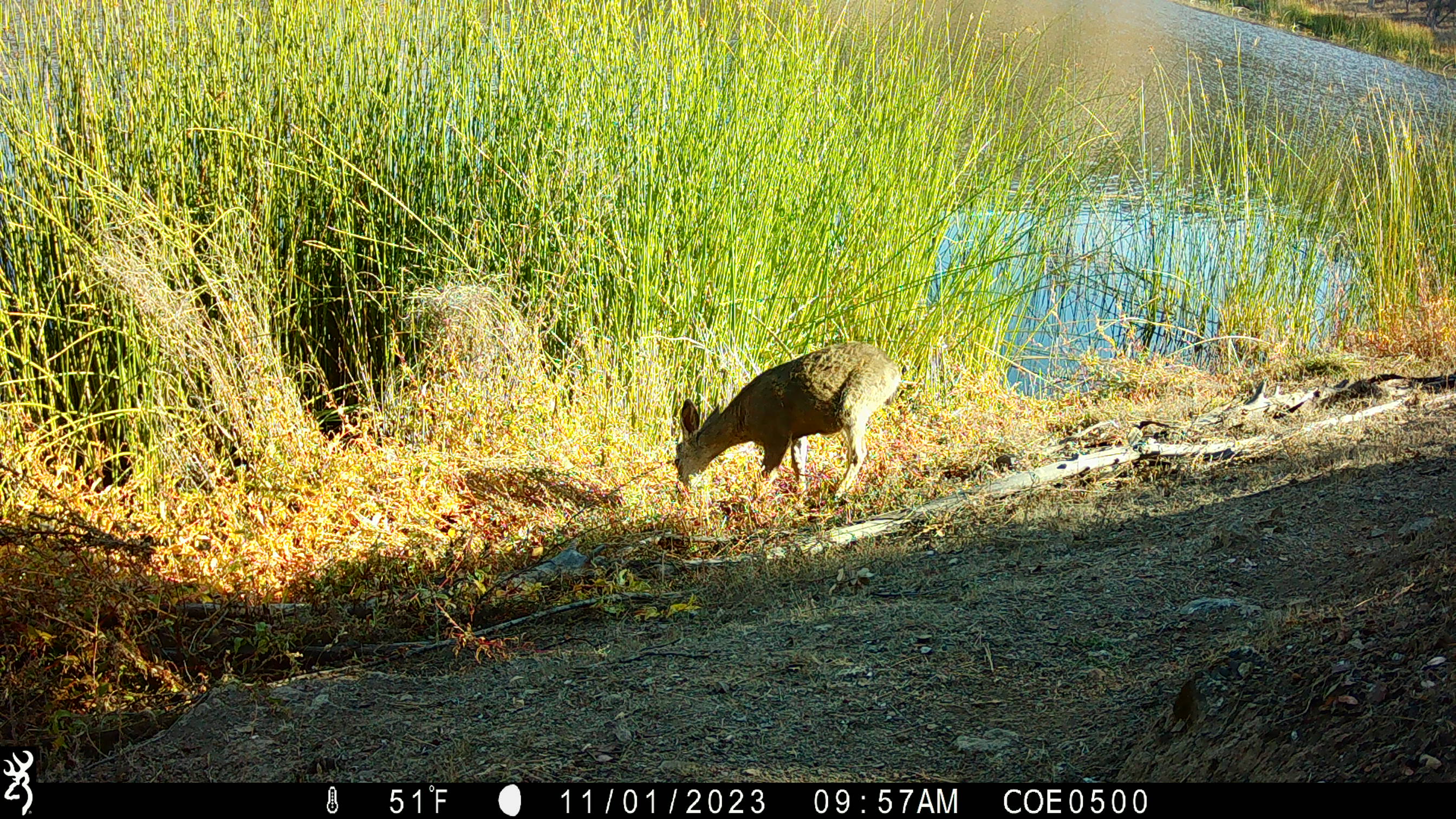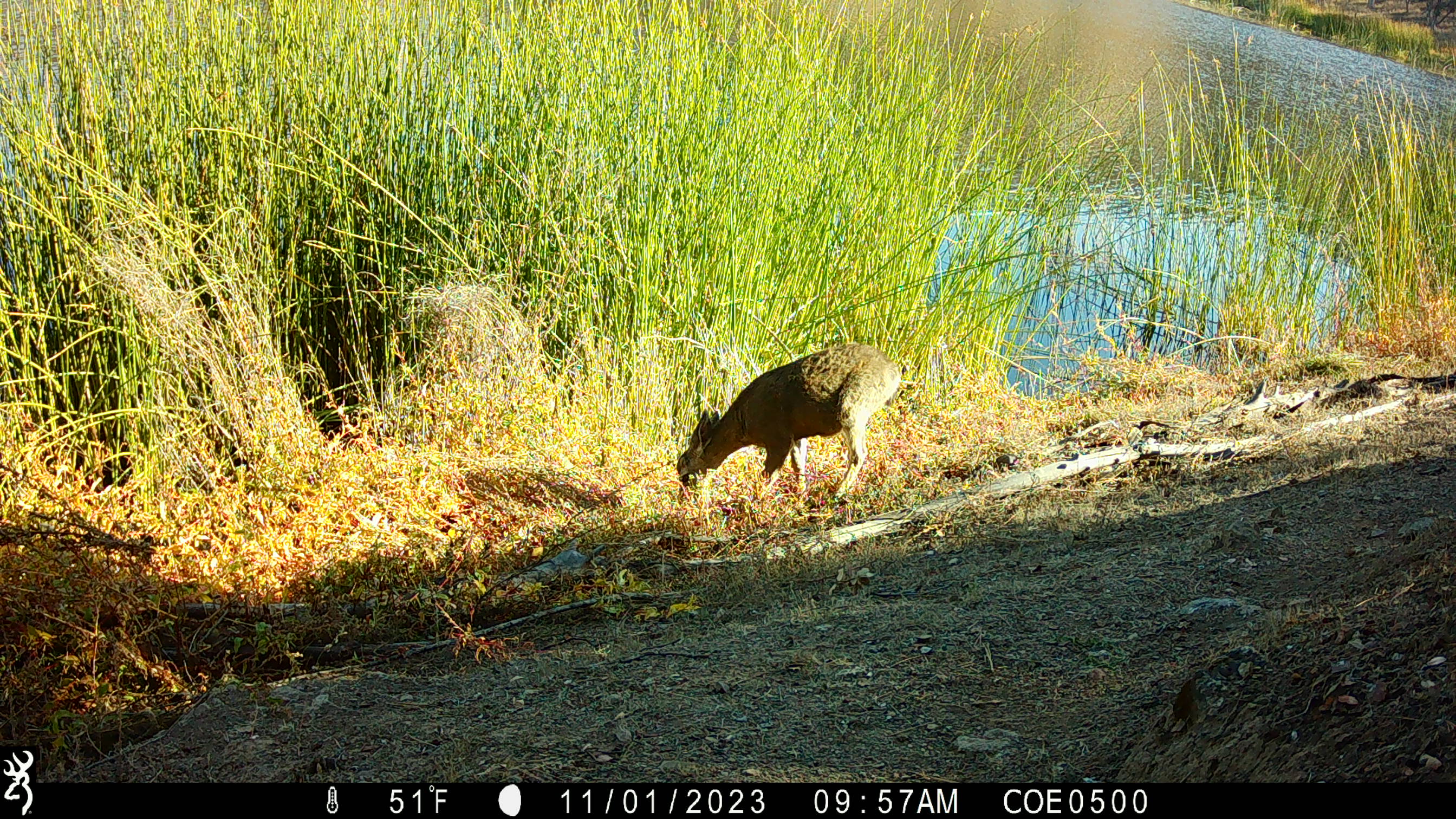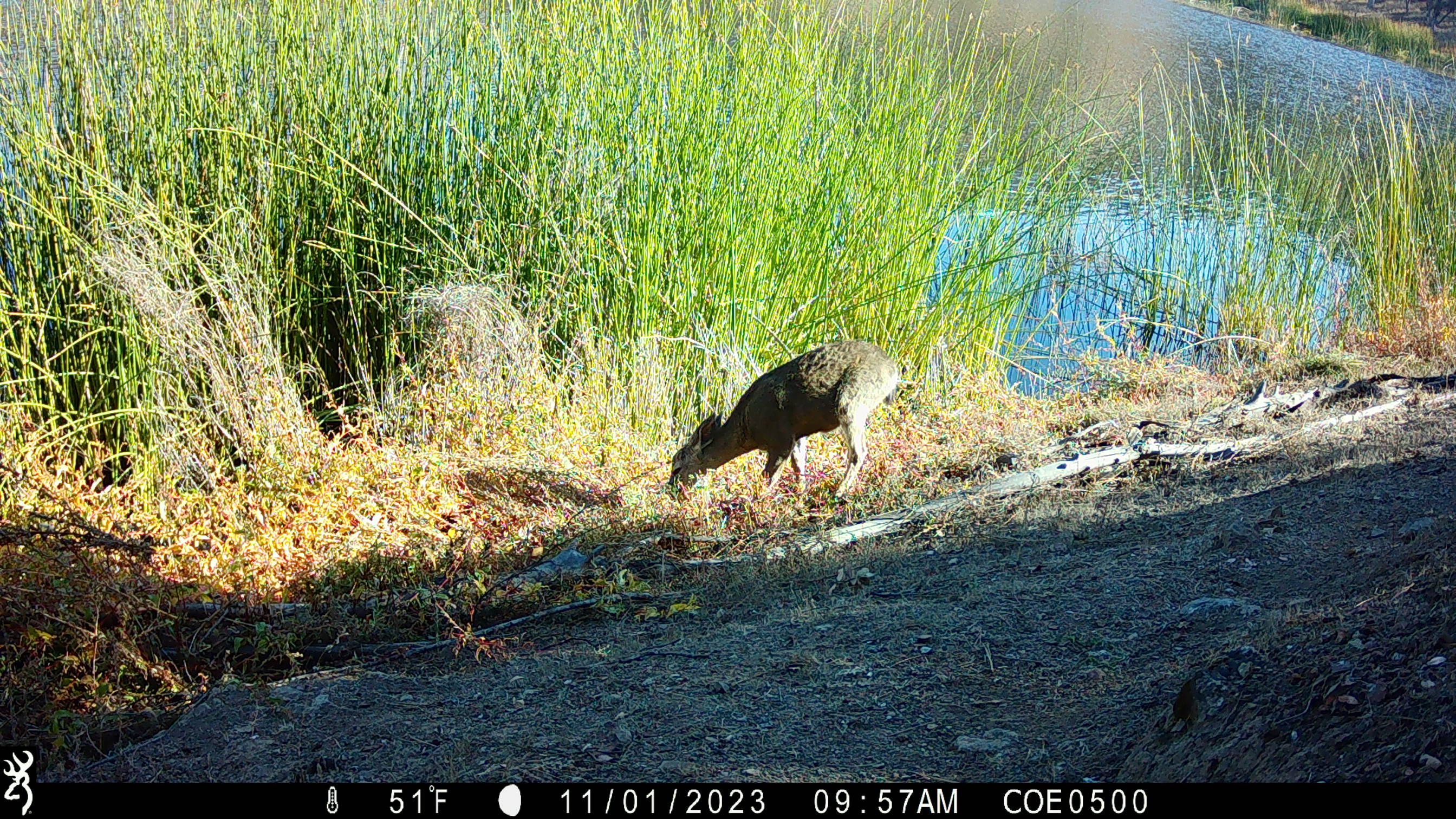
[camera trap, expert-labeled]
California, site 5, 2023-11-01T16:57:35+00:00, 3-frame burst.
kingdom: Animalia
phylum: Chordata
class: Mammalia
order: Artiodactyla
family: Cervidae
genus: Odocoileus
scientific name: Odocoileus hemionus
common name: mule deer